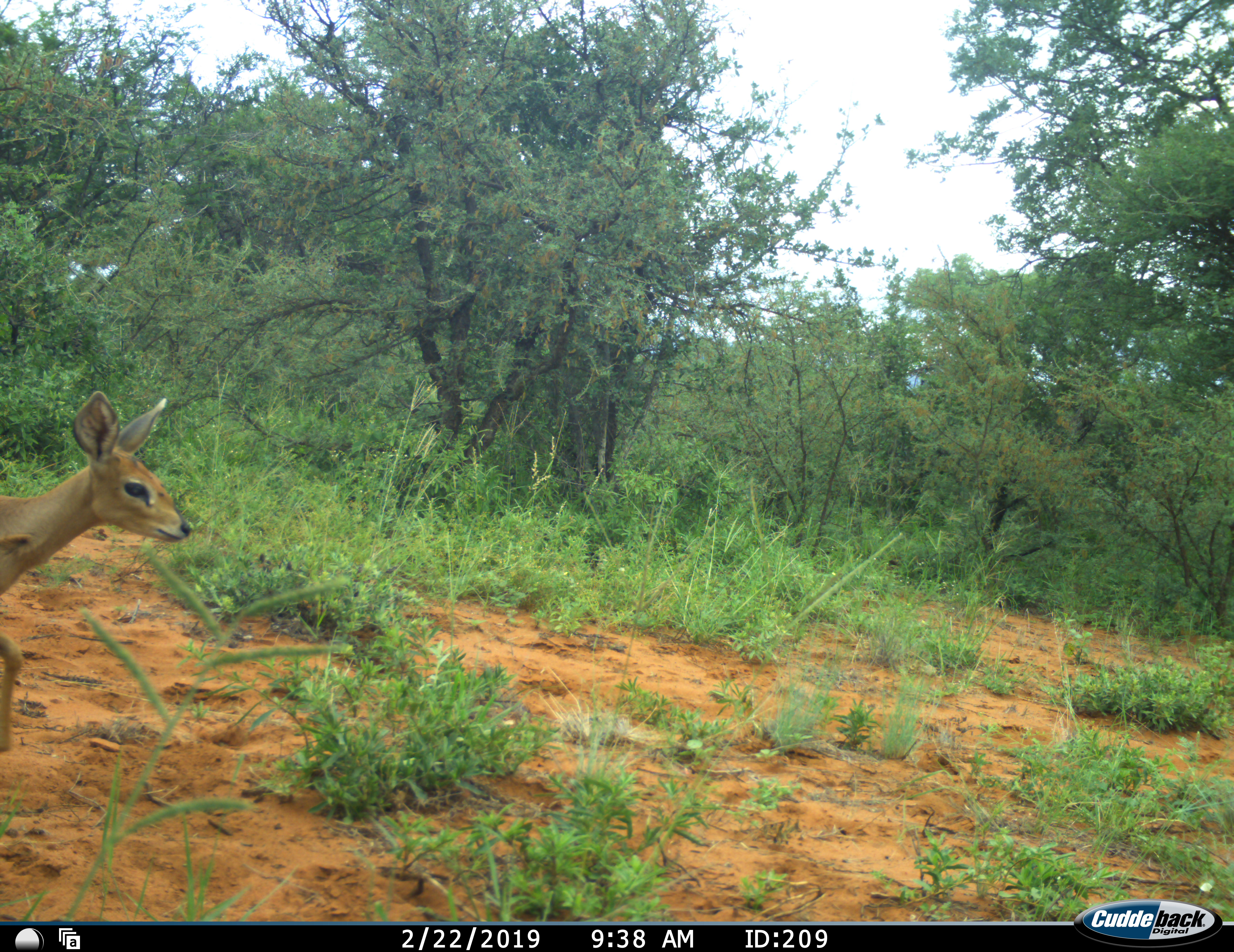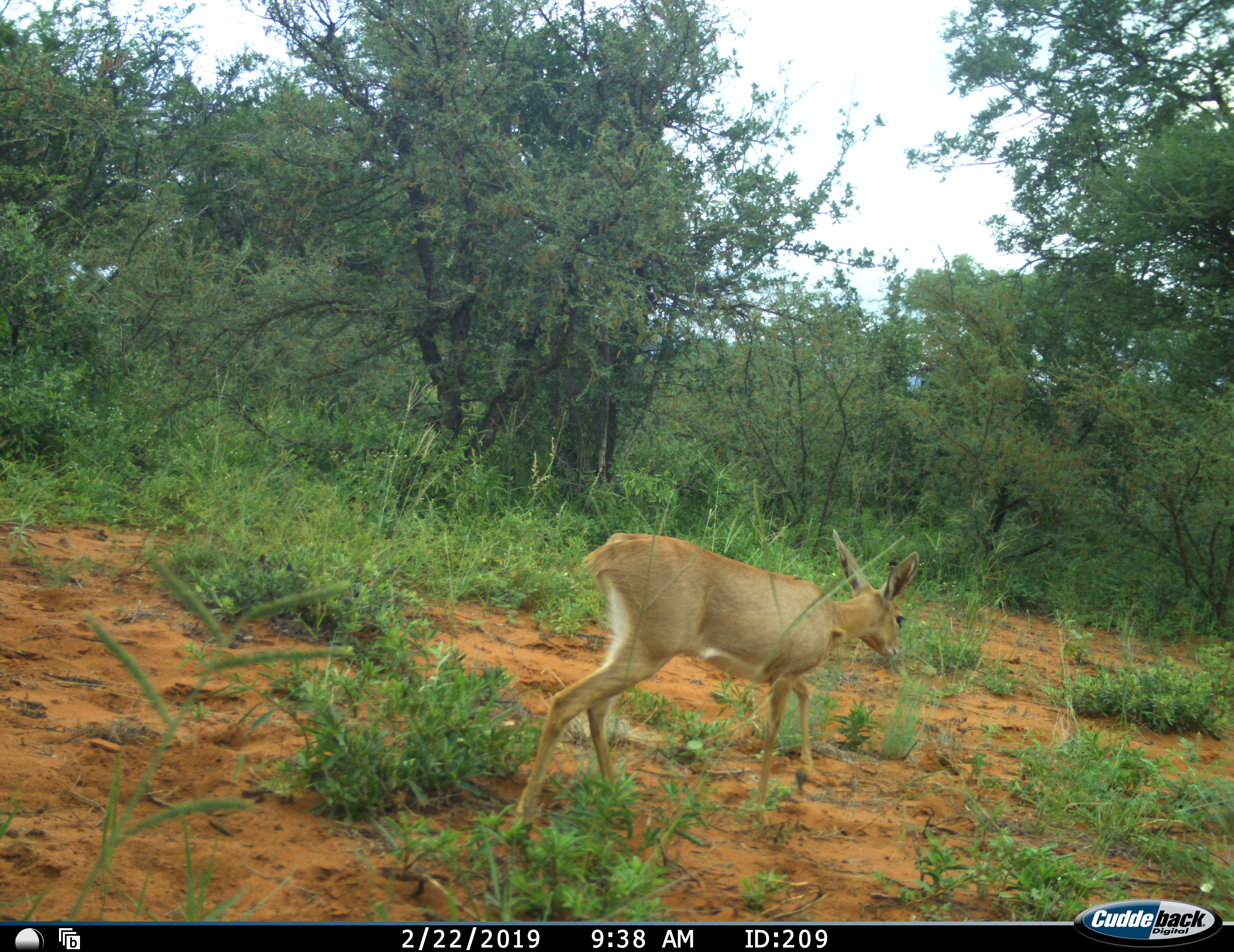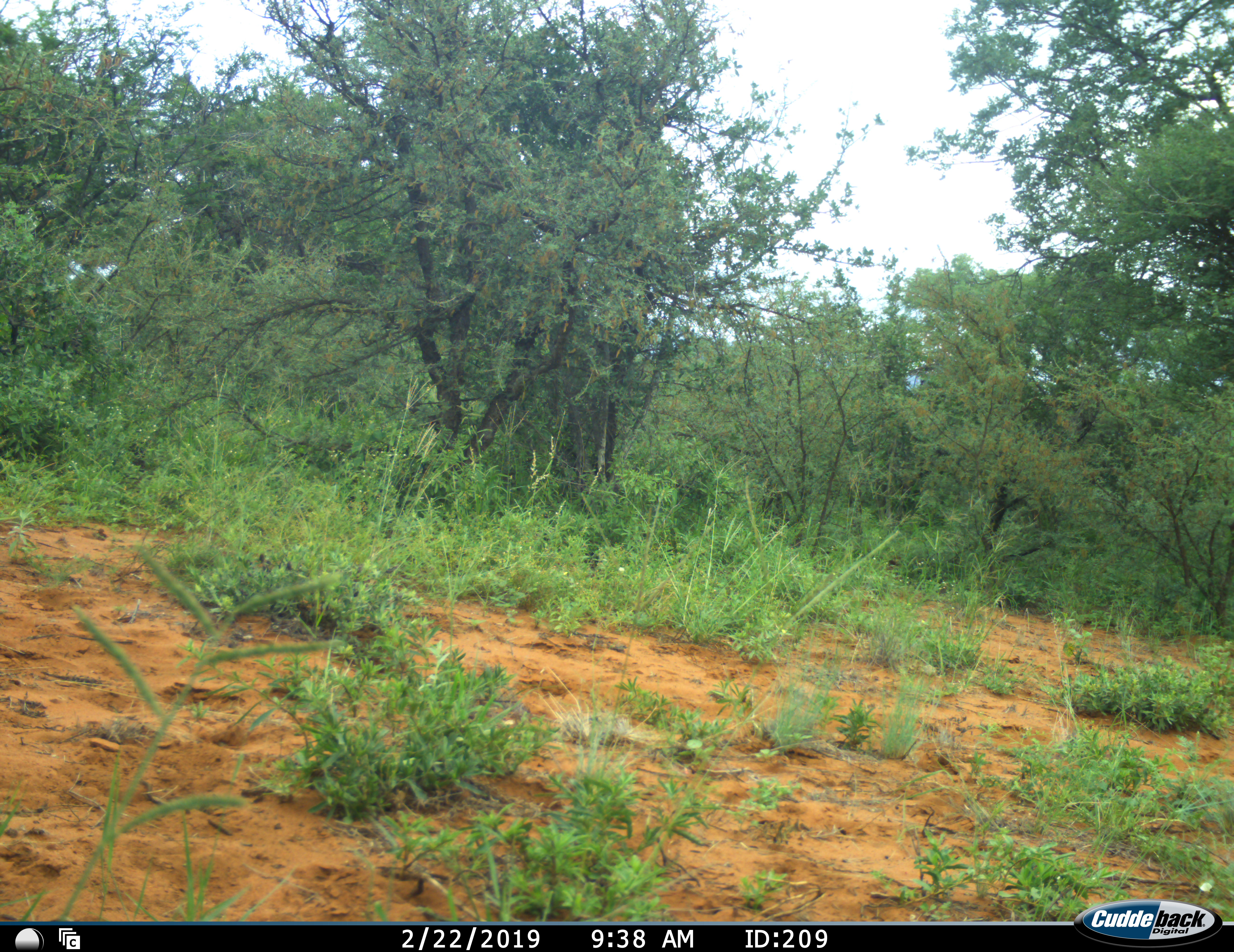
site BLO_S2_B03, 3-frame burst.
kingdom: Animalia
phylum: Chordata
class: Mammalia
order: Artiodactyla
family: Bovidae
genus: Raphicerus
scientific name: Raphicerus campestris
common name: steenbok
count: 1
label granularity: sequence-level